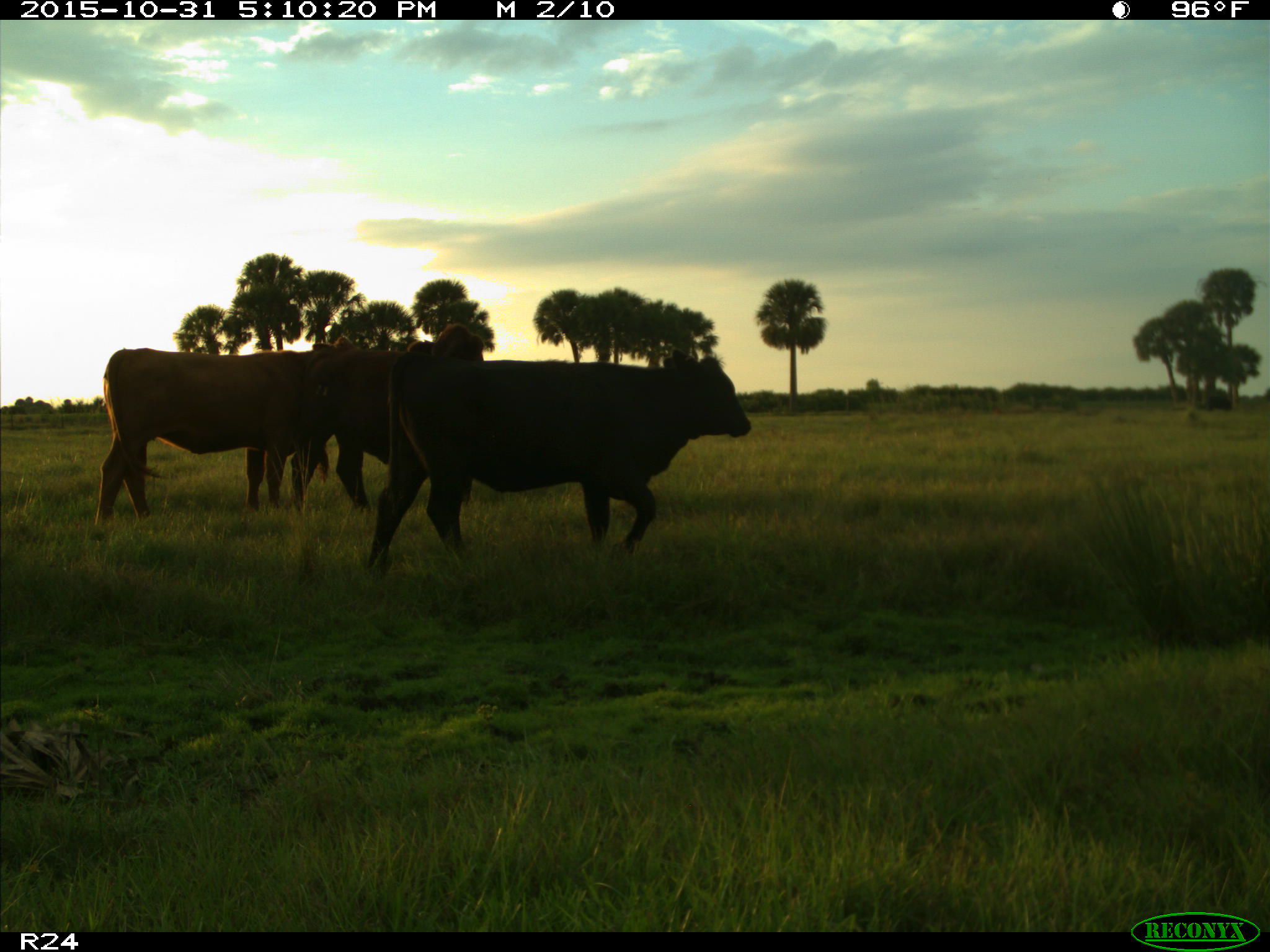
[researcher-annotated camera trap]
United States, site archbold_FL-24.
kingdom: Animalia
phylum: Chordata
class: Mammalia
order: Artiodactyla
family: Bovidae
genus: Bos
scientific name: Bos taurus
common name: domestic cow